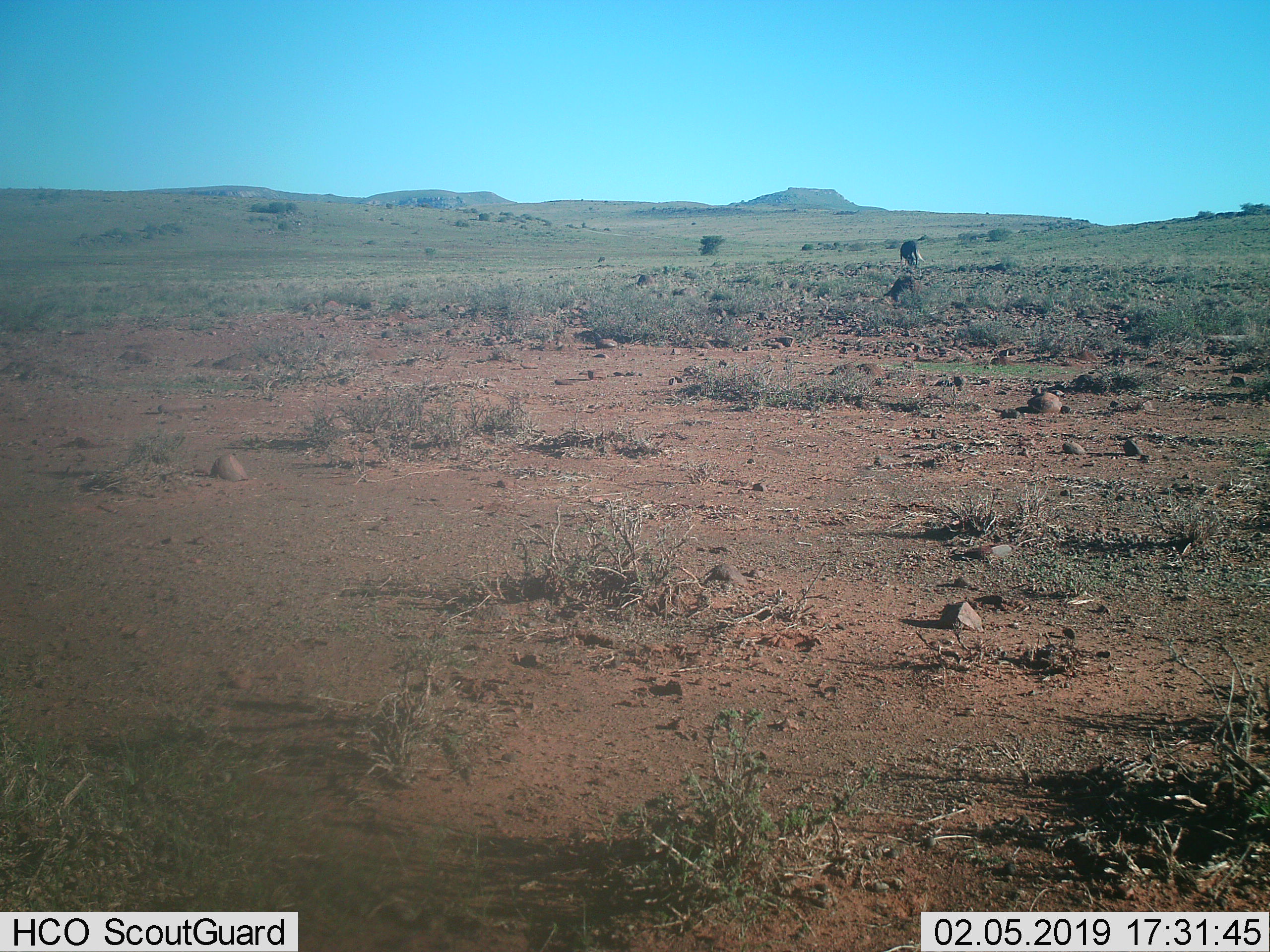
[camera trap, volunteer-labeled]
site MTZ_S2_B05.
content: unidentified animal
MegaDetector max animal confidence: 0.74